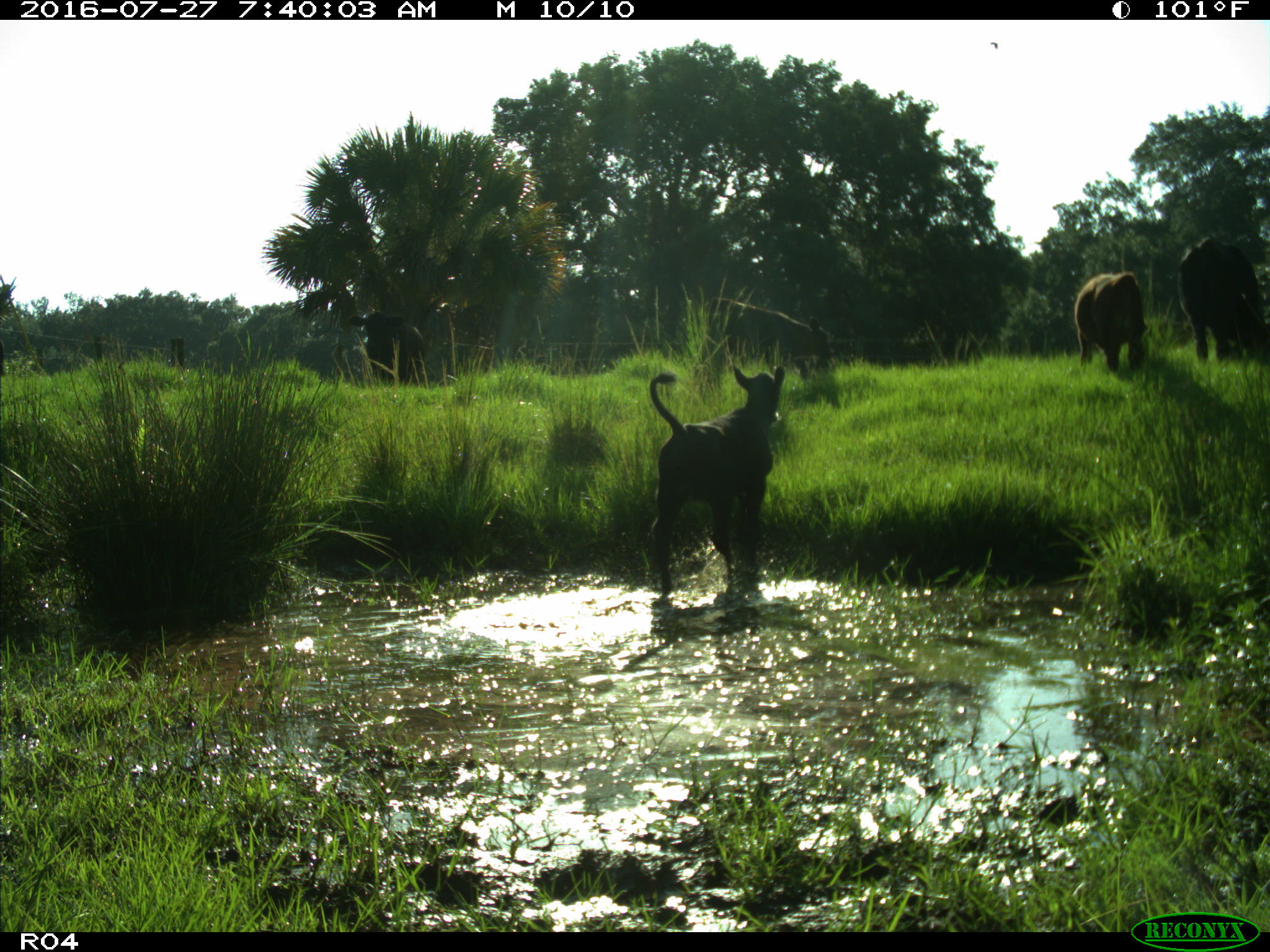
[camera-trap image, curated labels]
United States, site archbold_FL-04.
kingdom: Animalia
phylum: Chordata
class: Mammalia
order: Artiodactyla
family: Bovidae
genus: Bos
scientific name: Bos taurus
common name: domestic cow